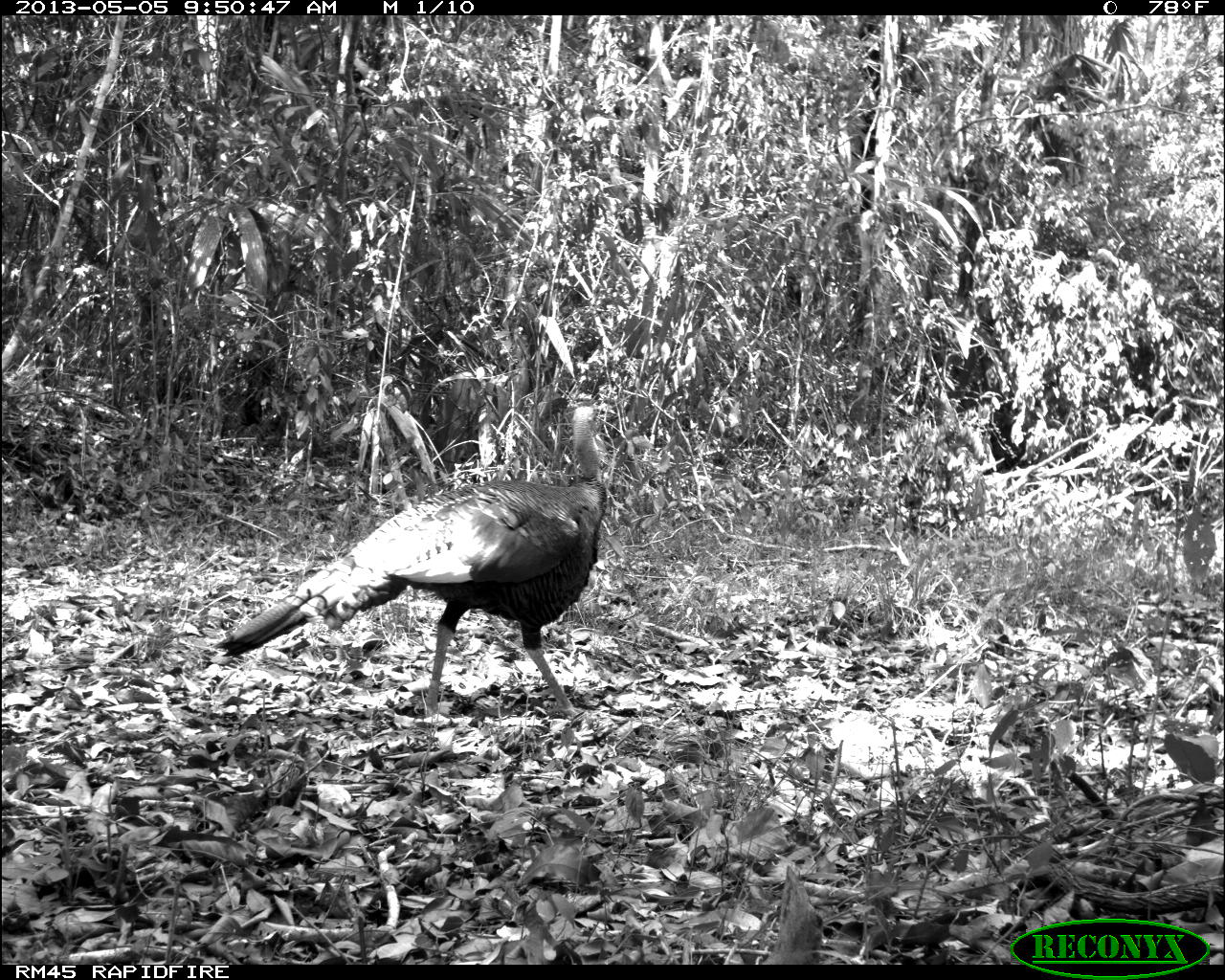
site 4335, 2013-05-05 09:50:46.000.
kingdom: Animalia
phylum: Chordata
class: Aves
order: Galliformes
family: Phasianidae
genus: Meleagris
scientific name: Meleagris ocellata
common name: ocellated turkey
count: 1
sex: male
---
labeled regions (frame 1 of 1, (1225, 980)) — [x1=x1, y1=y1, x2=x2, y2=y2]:
meleagris ocellata: [x1=211, y1=403, x2=614, y2=715]